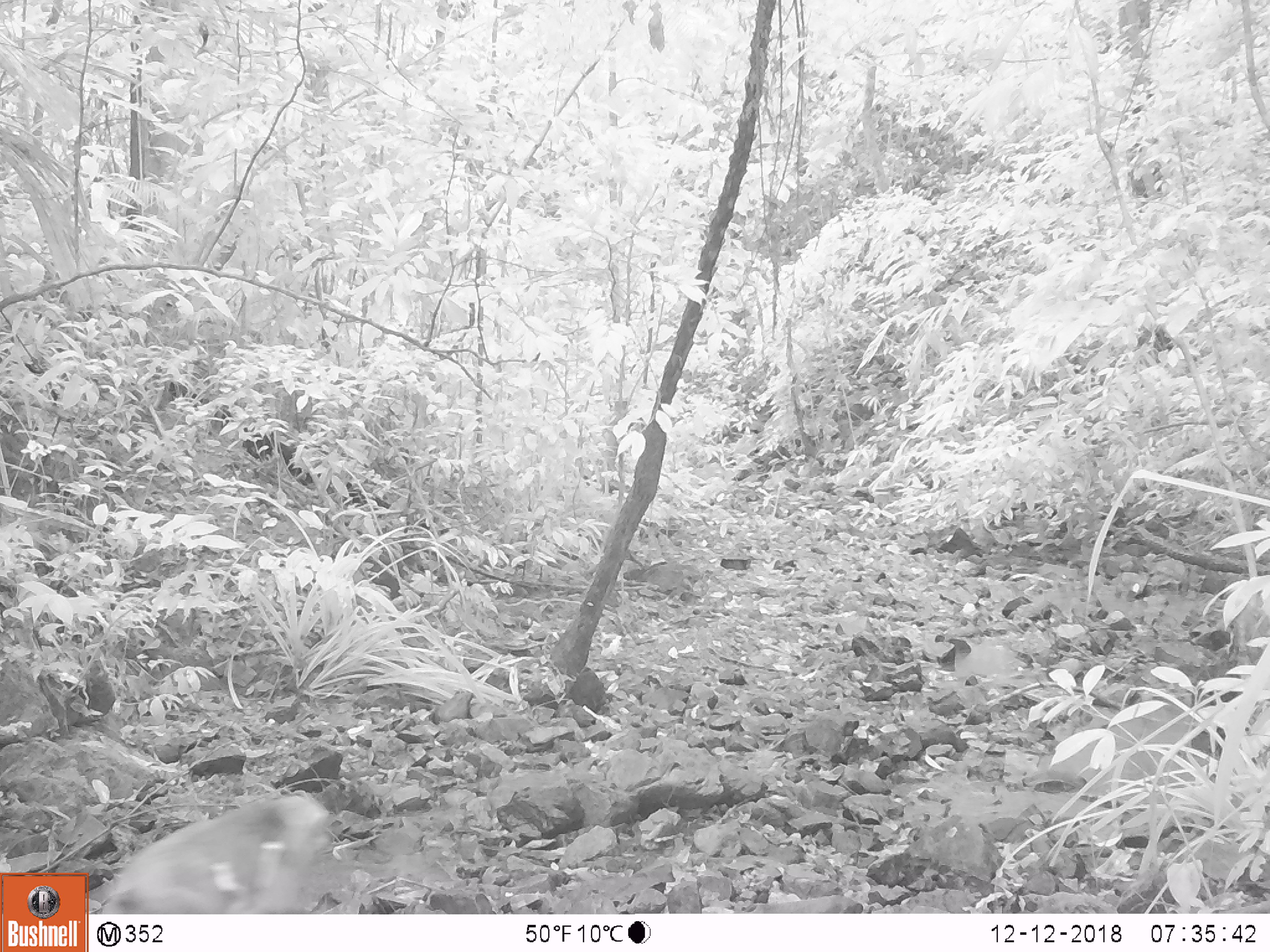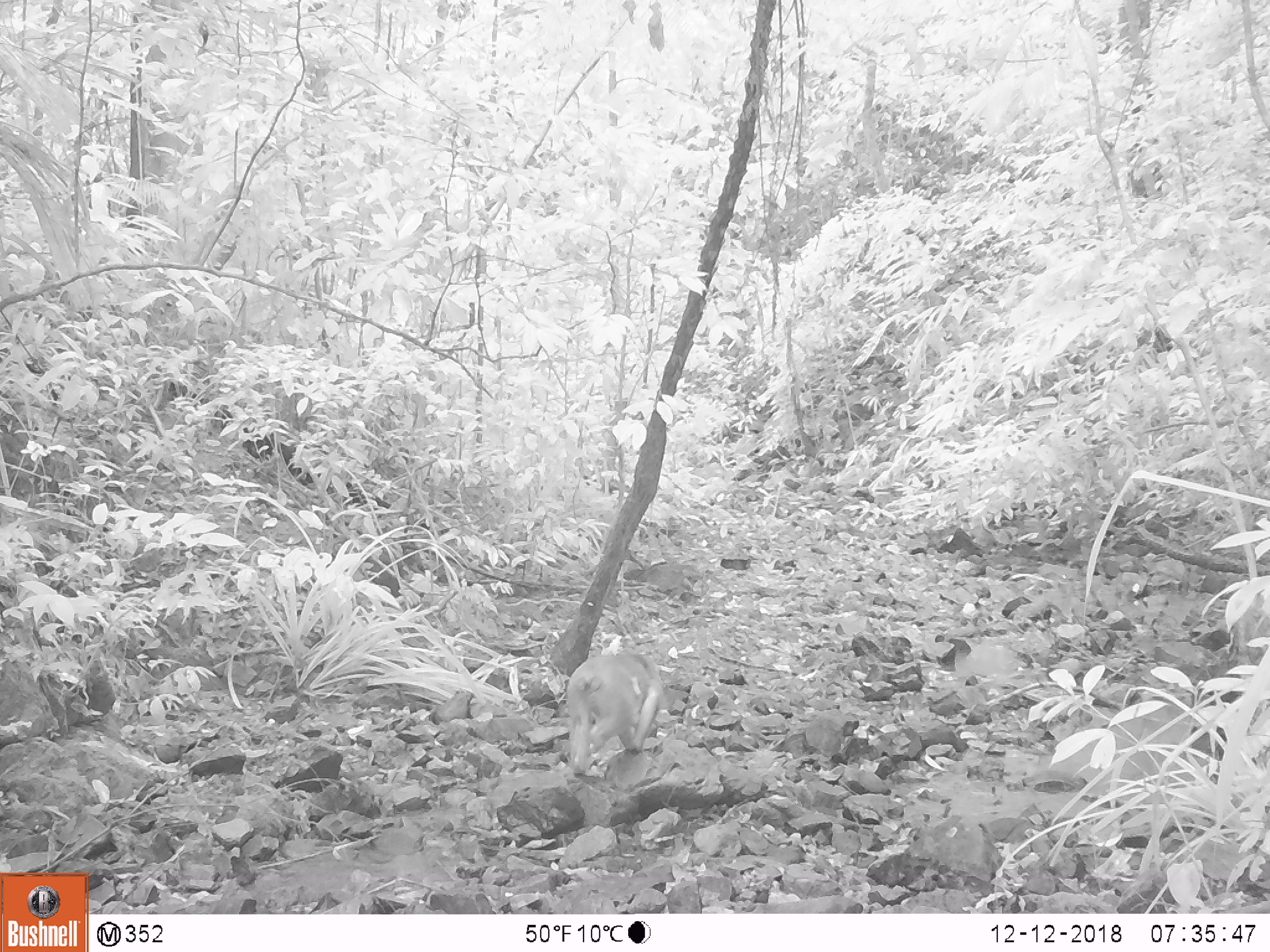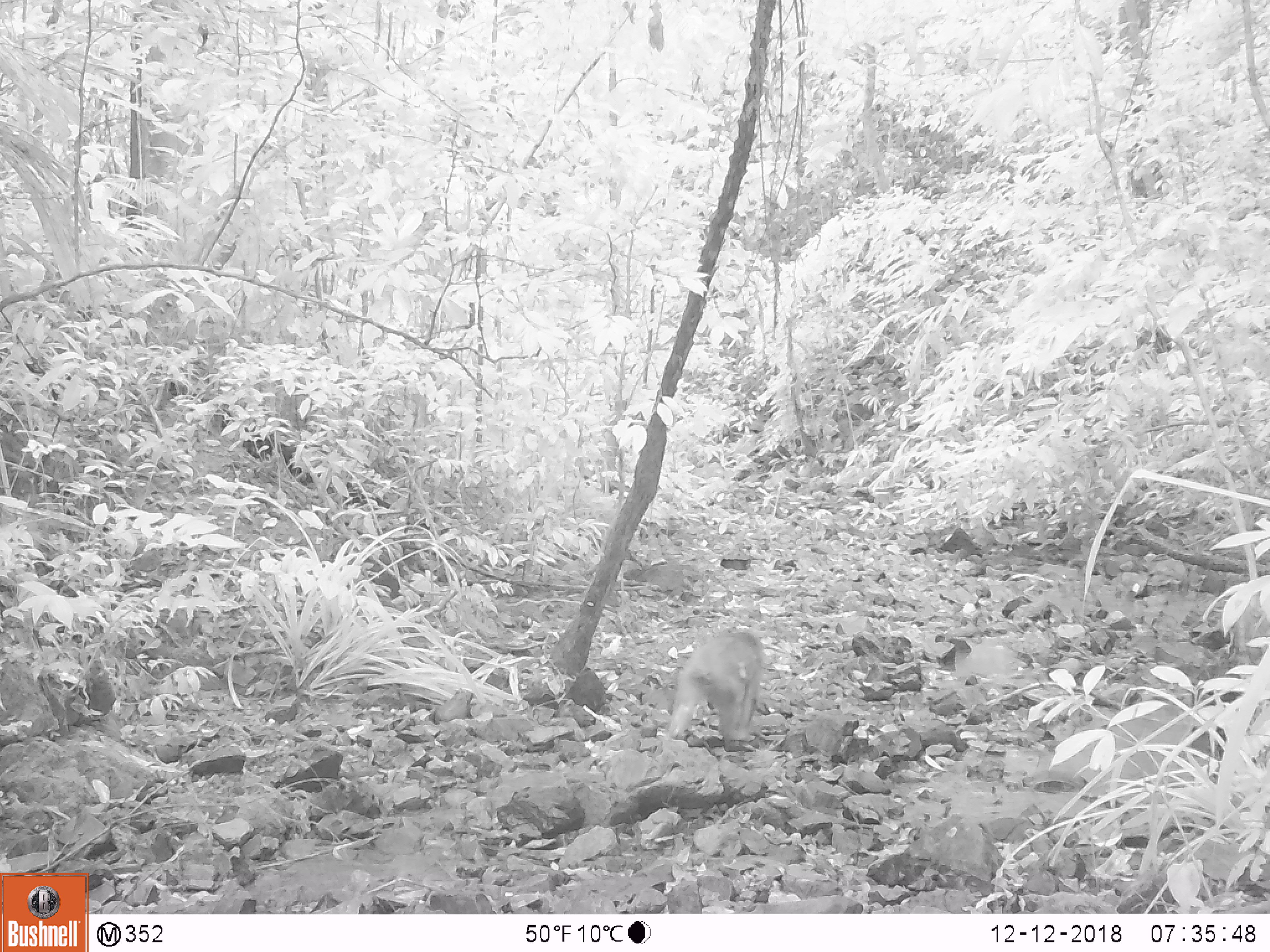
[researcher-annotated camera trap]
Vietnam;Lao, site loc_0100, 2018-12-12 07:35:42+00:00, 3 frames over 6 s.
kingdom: Animalia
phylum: Chordata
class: Mammalia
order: Primates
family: Cercopithecidae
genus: Macaca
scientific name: Macaca arctoides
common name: stump-tailed macaque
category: stump tailed macaque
Stump tailed macaque (stump-tailed macaque) (Macaca arctoides). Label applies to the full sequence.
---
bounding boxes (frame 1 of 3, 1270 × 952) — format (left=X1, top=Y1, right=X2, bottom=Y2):
stump tailed macaque: (left=102, top=792, right=329, bottom=914)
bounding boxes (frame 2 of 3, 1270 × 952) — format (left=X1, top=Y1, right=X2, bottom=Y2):
stump tailed macaque: (left=568, top=653, right=668, bottom=770)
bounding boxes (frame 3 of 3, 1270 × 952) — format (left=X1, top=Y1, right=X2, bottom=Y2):
stump tailed macaque: (left=669, top=630, right=764, bottom=752)